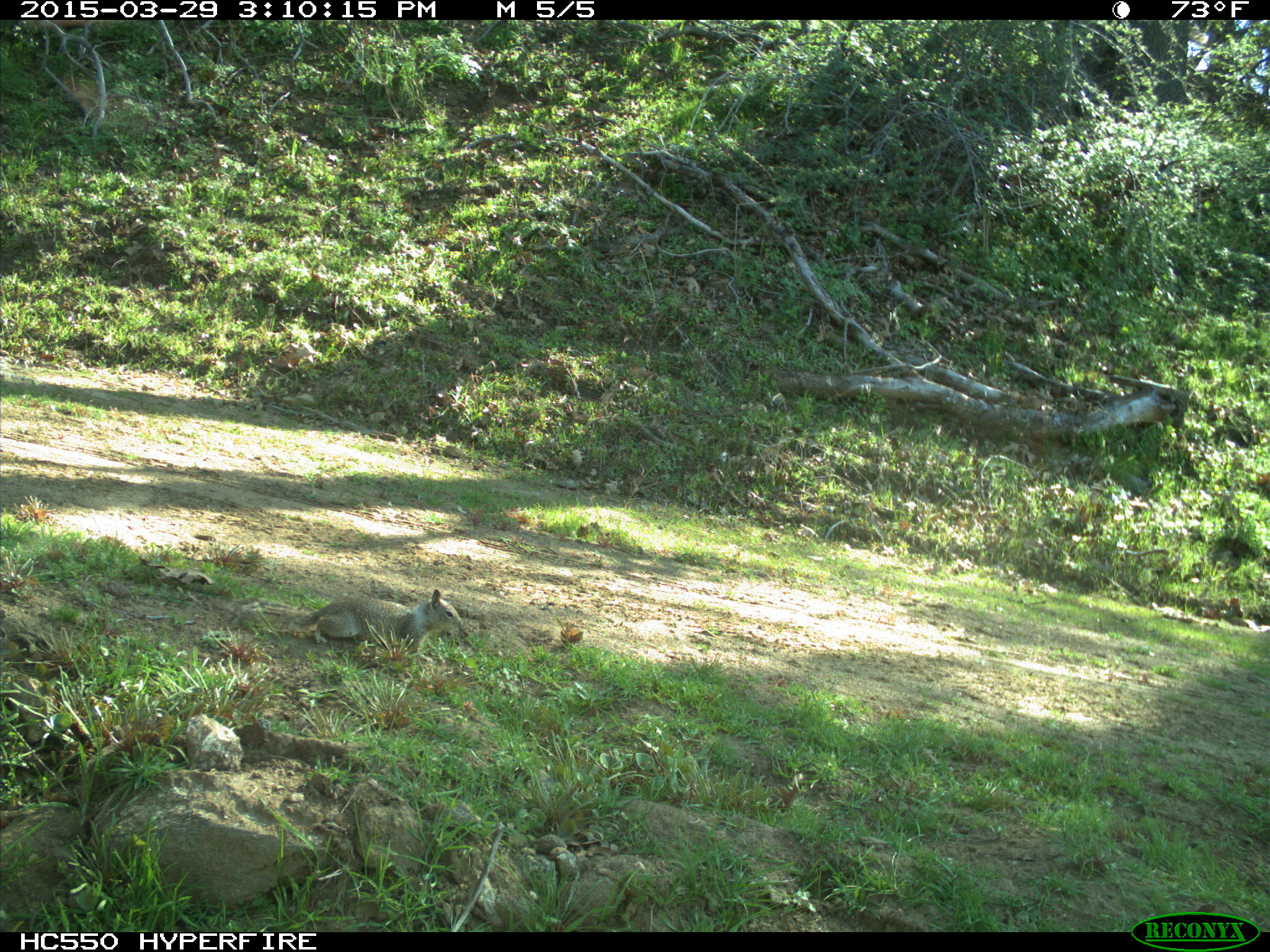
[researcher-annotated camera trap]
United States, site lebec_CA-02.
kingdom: Animalia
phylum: Chordata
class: Mammalia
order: Rodentia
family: Sciuridae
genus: Otospermophilus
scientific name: Otospermophilus beecheyi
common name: california ground squirrel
Otospermophilus beecheyi (california ground squirrel).